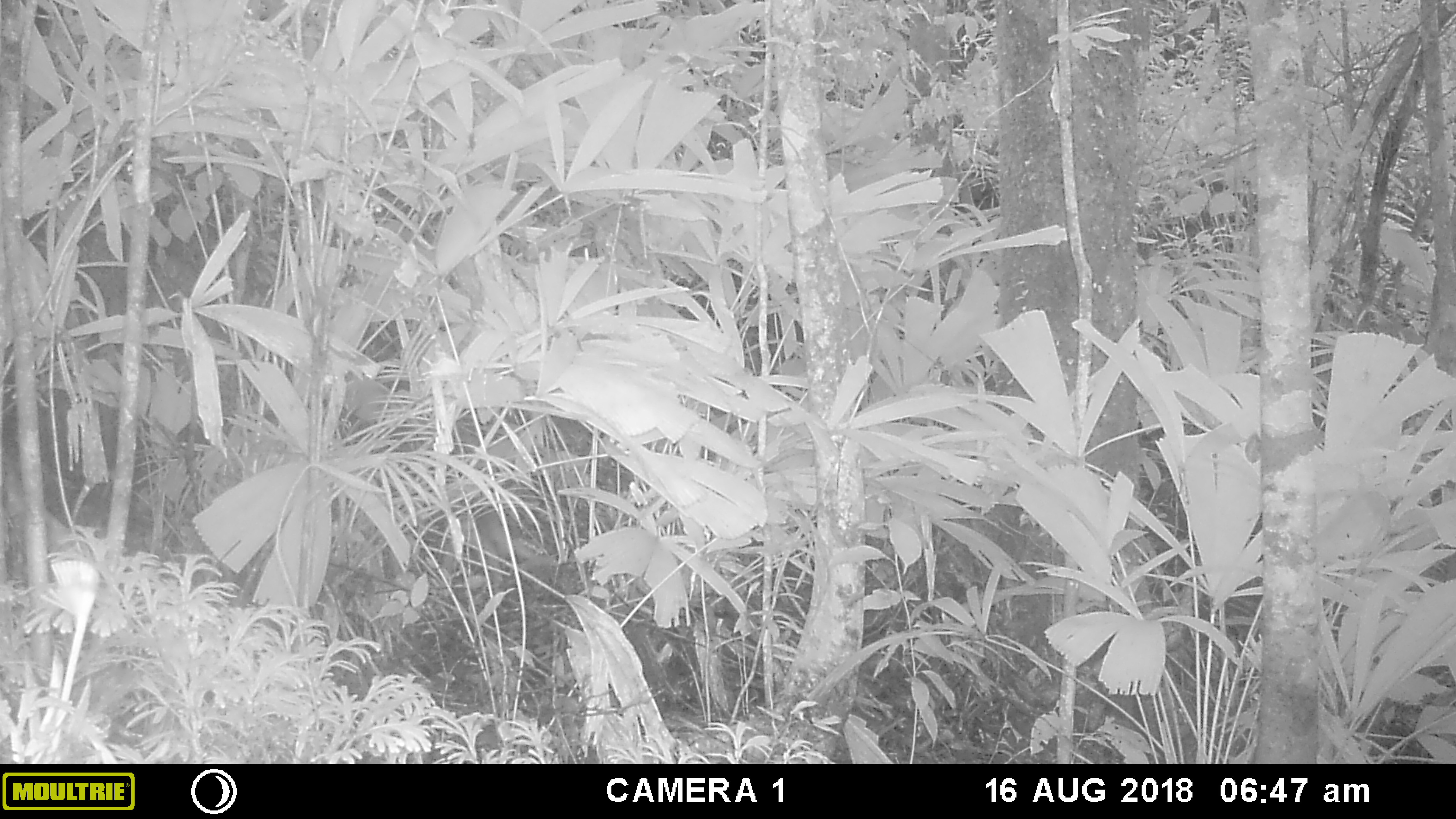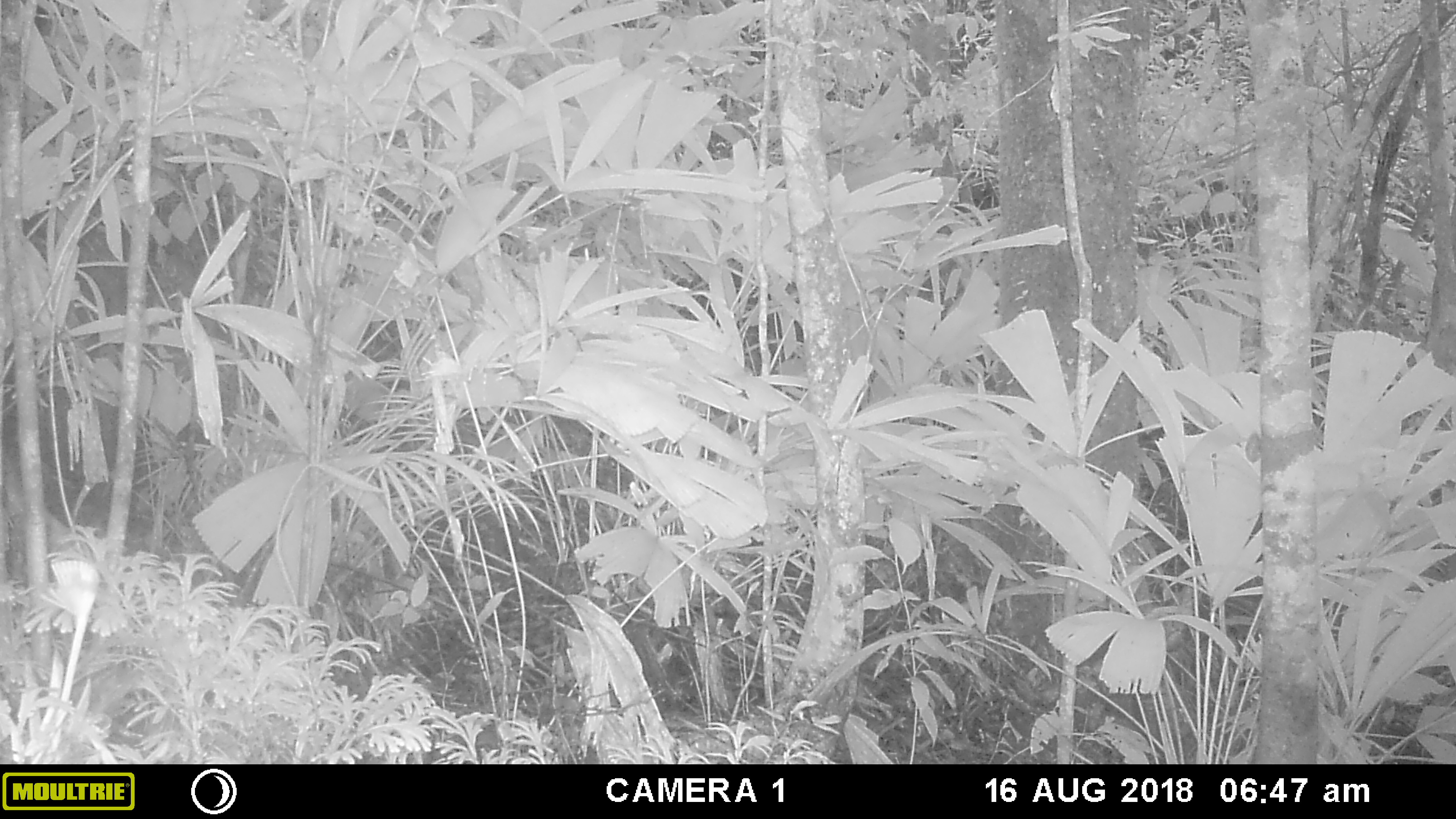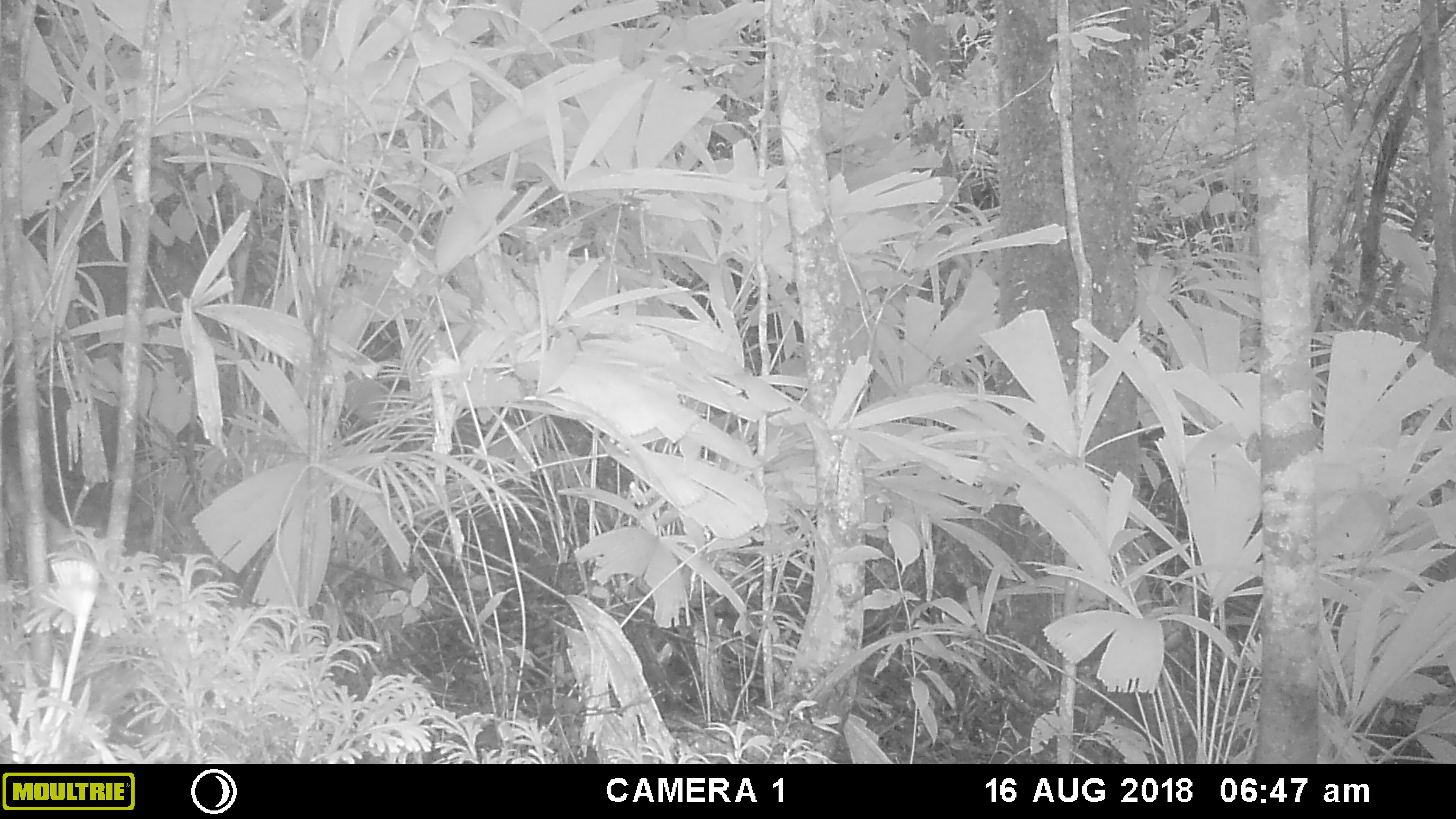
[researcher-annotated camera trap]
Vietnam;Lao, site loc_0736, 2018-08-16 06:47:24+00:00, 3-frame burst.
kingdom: Animalia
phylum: Chordata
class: Mammalia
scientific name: Mammalia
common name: mammal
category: unidentified small mammal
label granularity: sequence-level